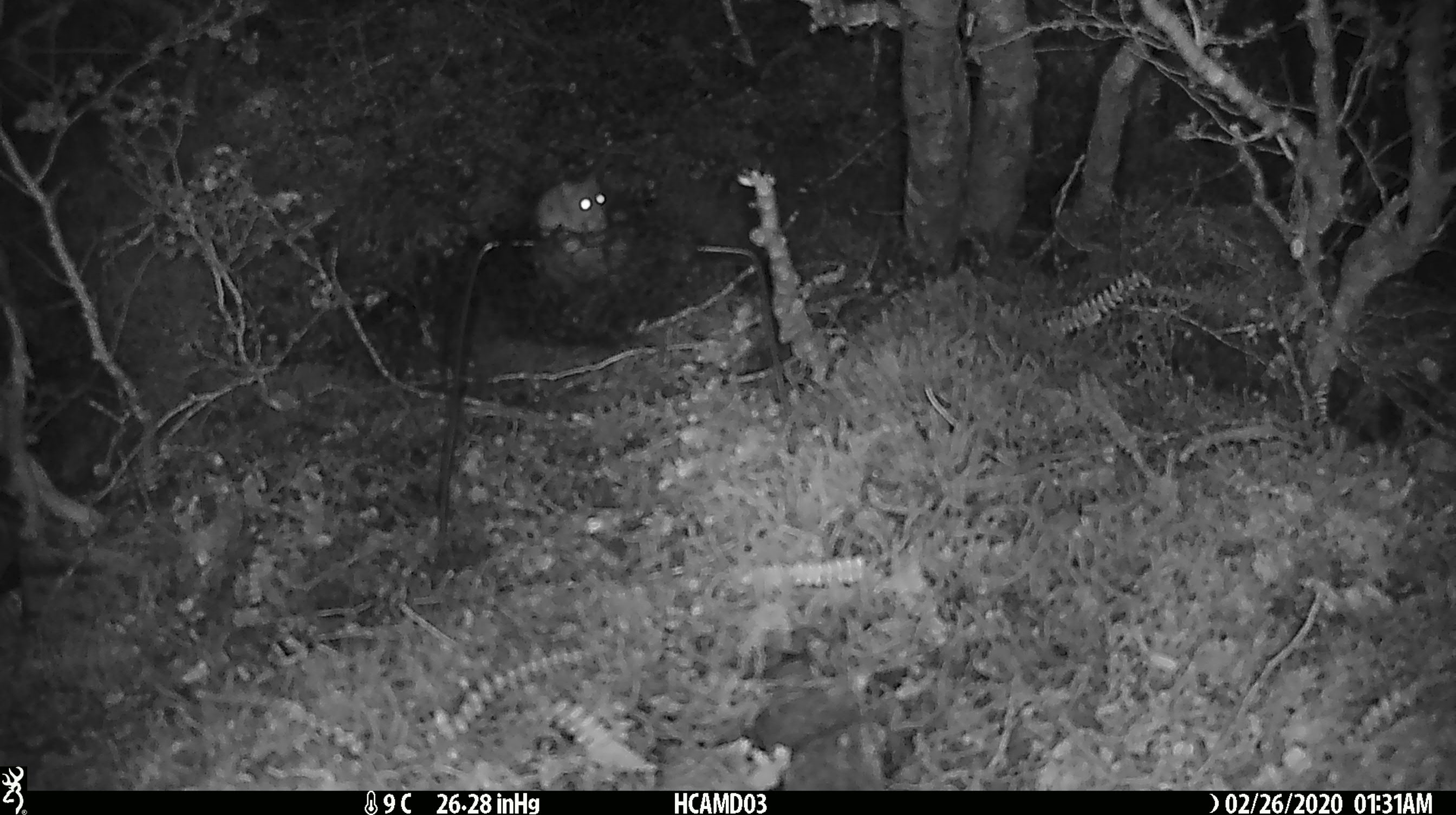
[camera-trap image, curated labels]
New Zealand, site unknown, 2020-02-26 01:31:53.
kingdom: Animalia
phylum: Chordata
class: Mammalia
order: Rodentia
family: Muridae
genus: Mus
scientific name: Mus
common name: mouse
Mouse (Mus).